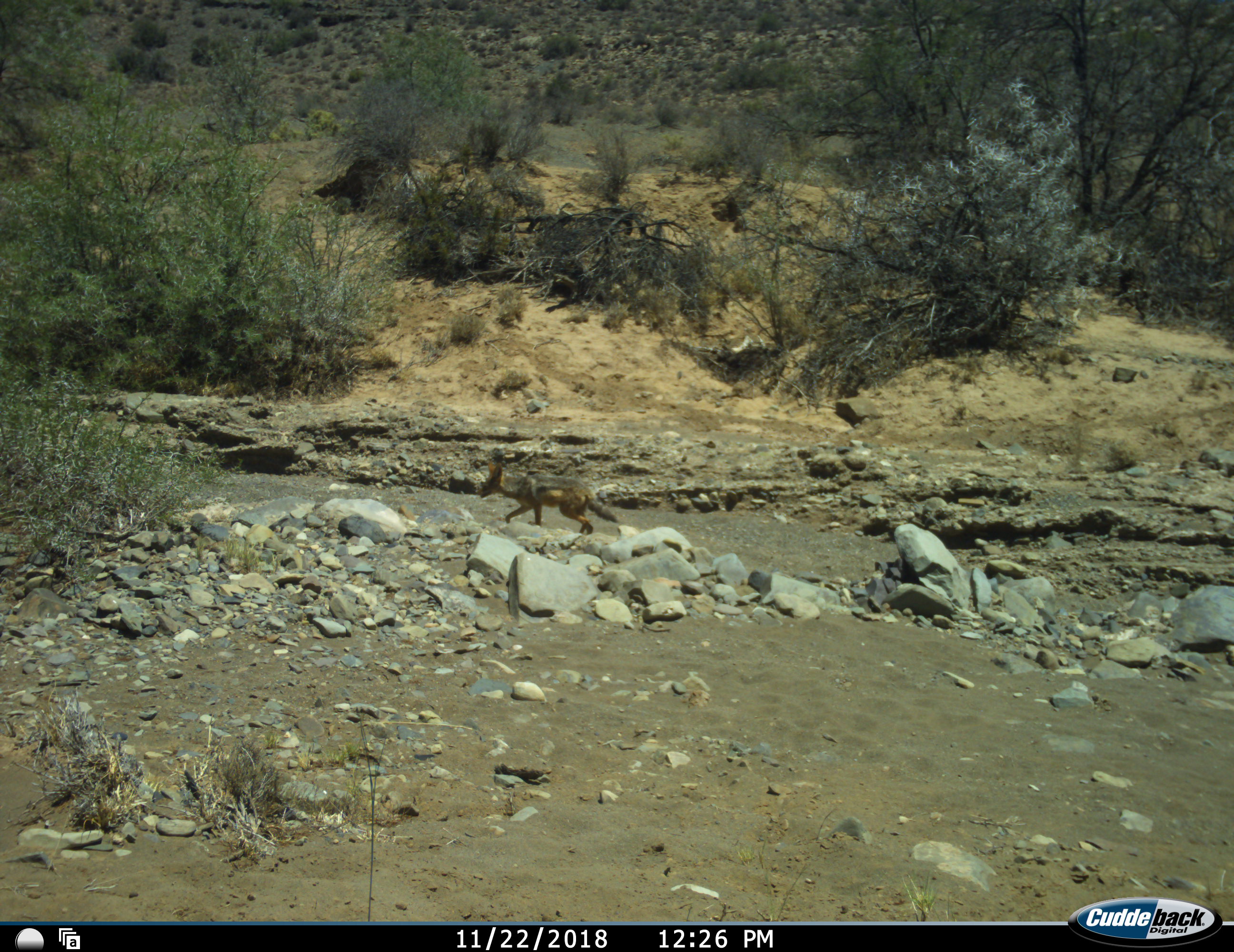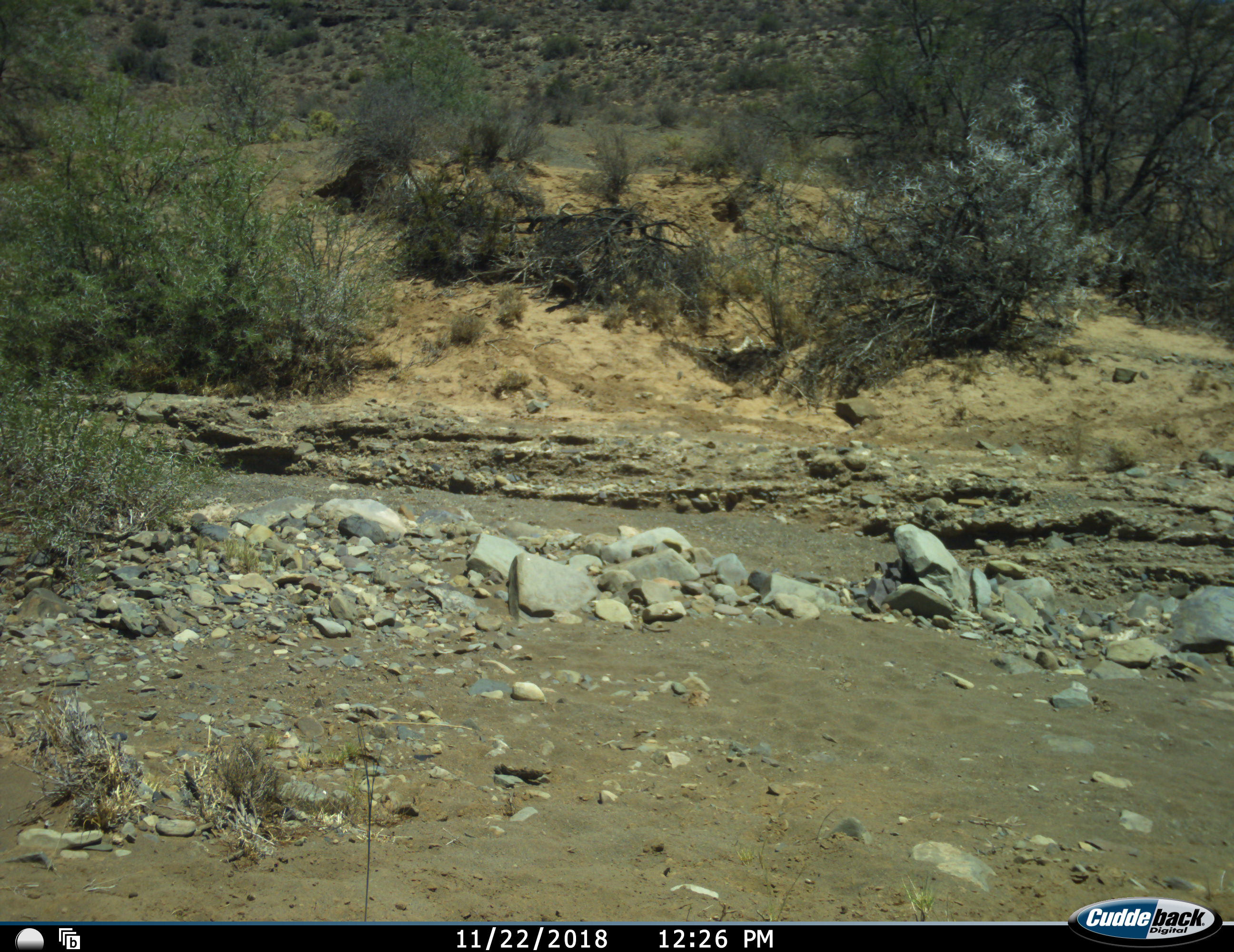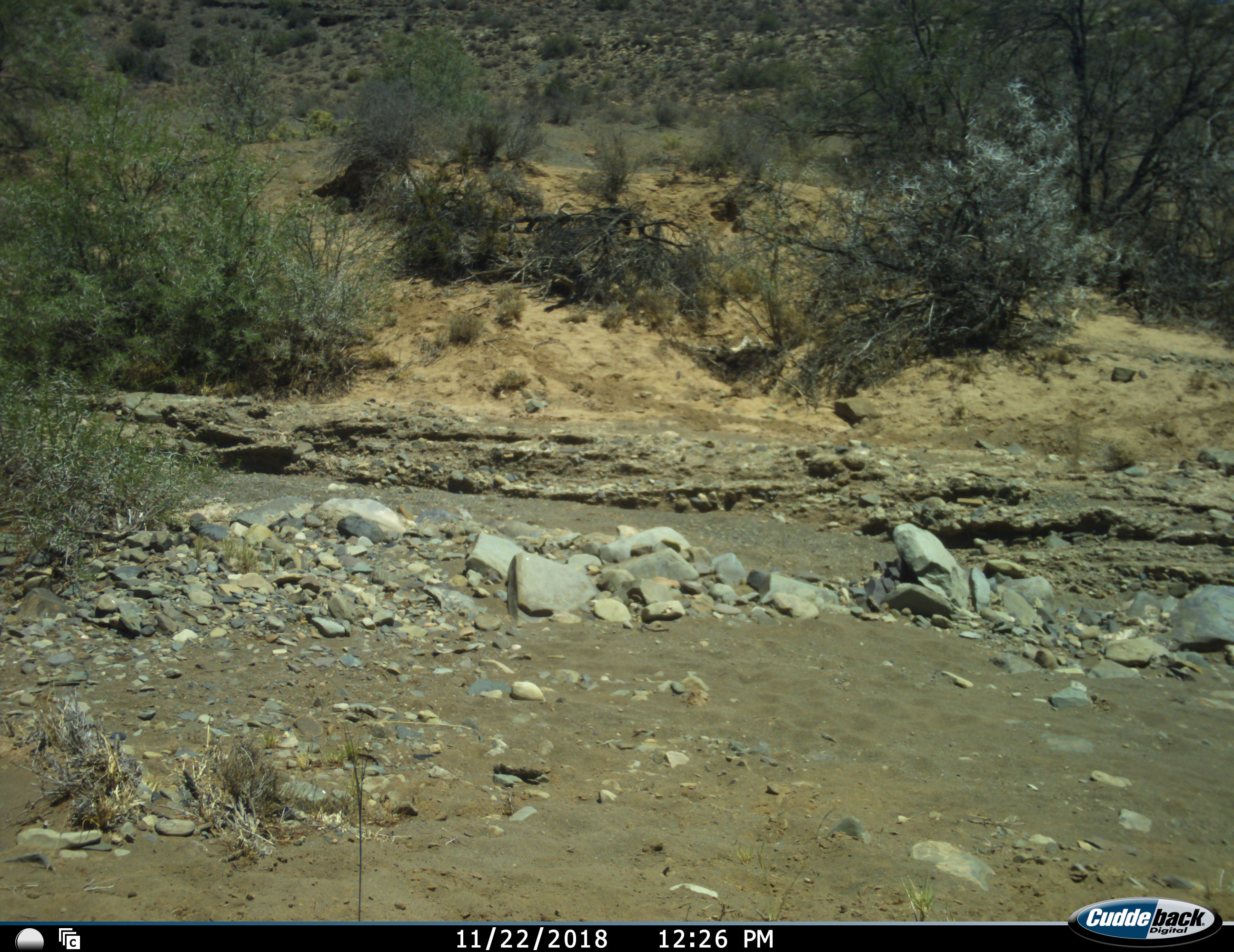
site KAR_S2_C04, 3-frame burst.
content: unidentified animal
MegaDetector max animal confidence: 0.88